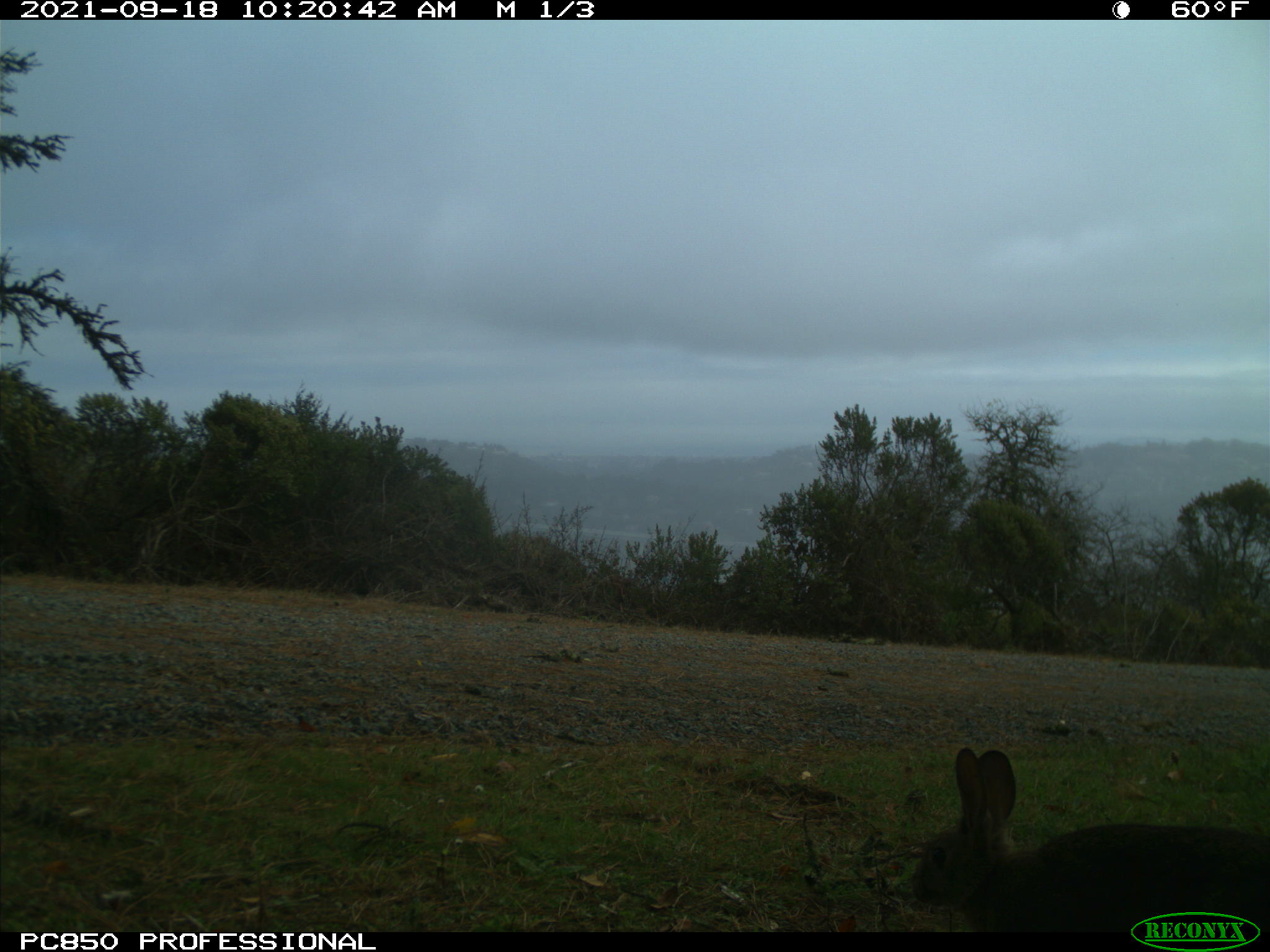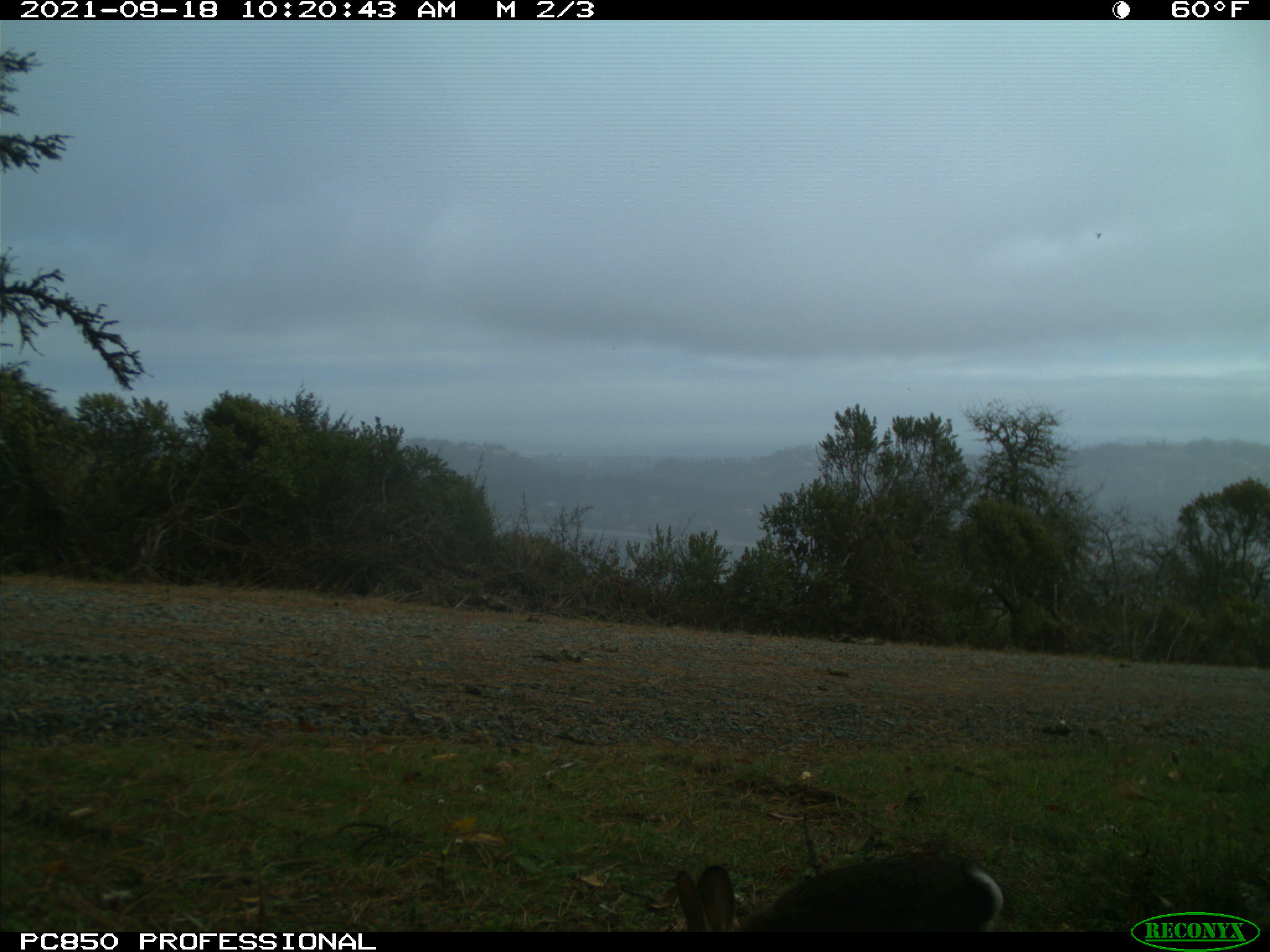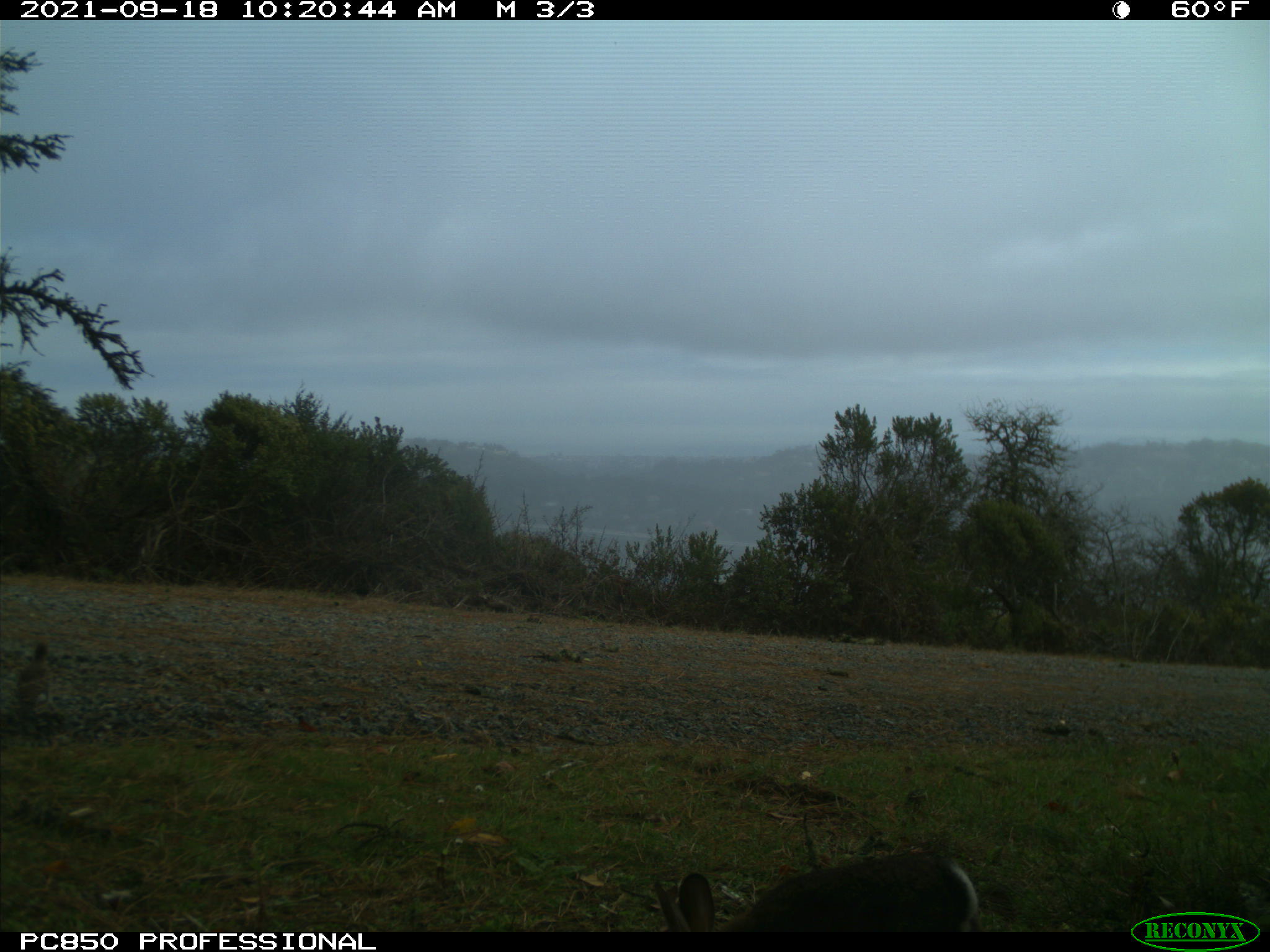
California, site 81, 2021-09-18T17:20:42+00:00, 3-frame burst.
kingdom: Animalia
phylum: Chordata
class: Mammalia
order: Lagomorpha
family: Leporidae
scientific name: Leporidae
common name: rabbit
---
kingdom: Animalia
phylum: Chordata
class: Aves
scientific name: Aves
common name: bird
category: unknown bird